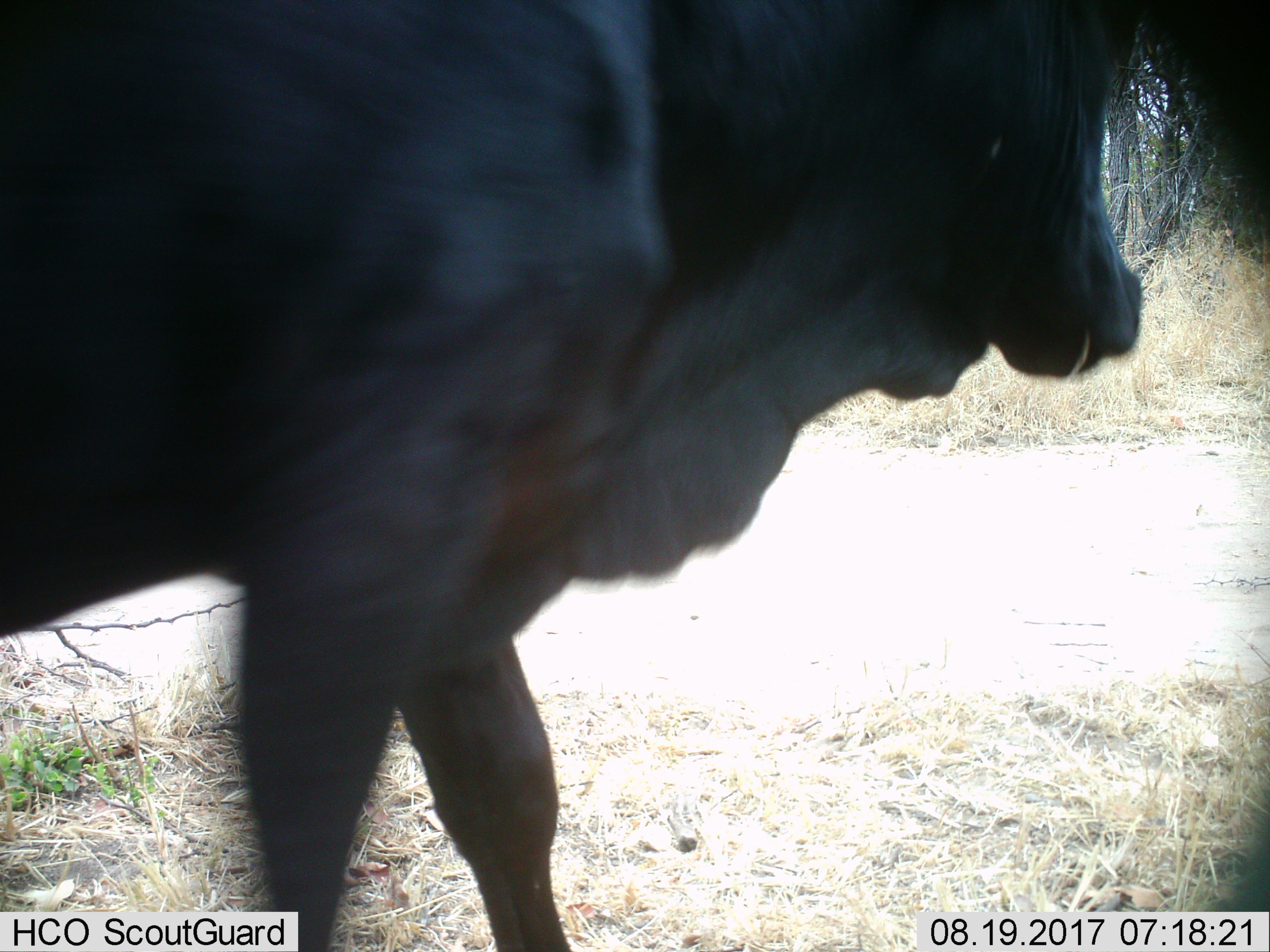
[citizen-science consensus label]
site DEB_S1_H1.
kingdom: Animalia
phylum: Chordata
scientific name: Vertebrata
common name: domestic animal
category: domesticanimal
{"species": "domesticanimal (domestic animal) (Vertebrata)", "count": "1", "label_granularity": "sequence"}